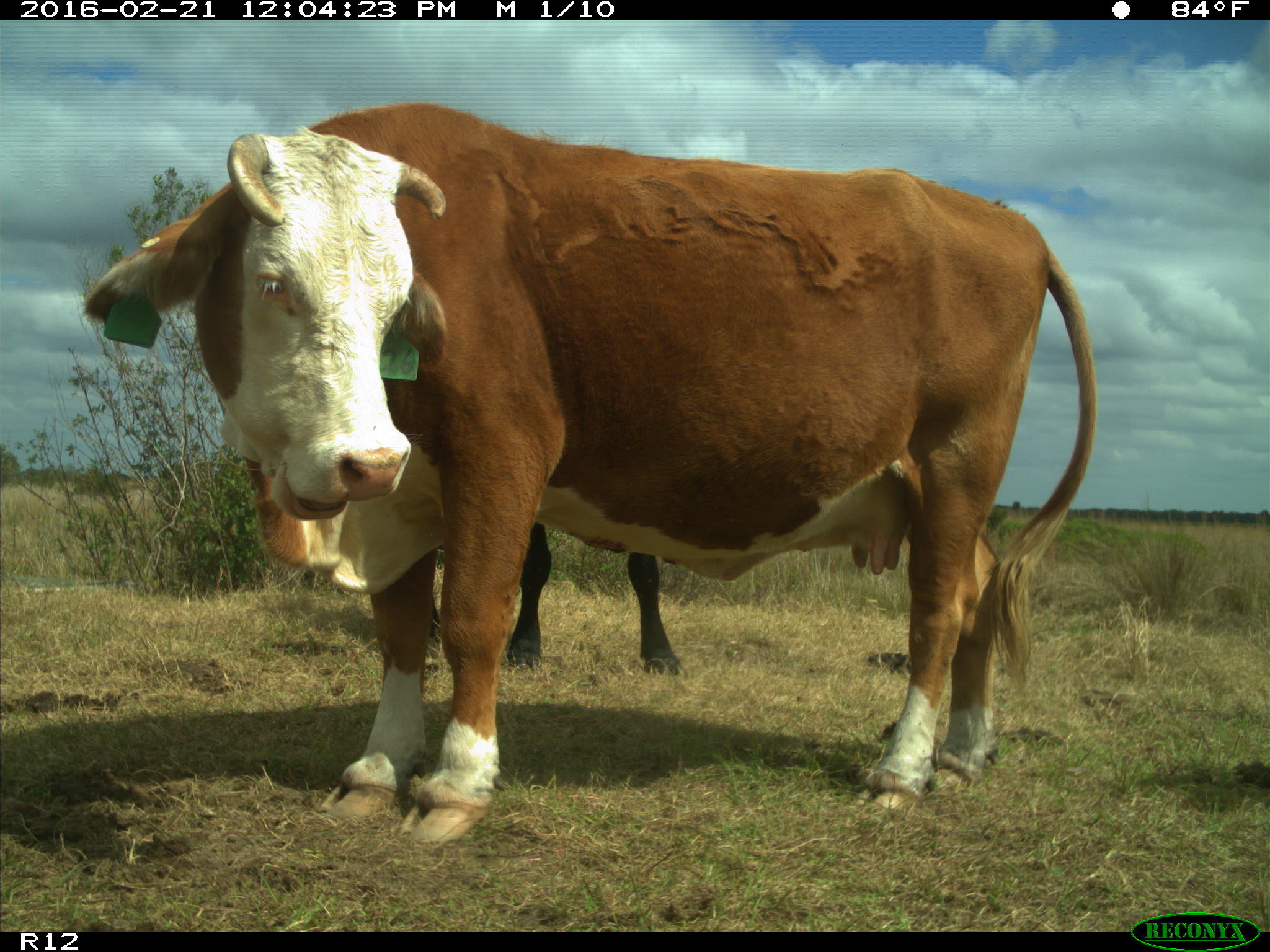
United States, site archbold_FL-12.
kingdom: Animalia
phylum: Chordata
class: Mammalia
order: Artiodactyla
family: Bovidae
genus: Bos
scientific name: Bos taurus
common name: domestic cow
Bos taurus (domestic cow).